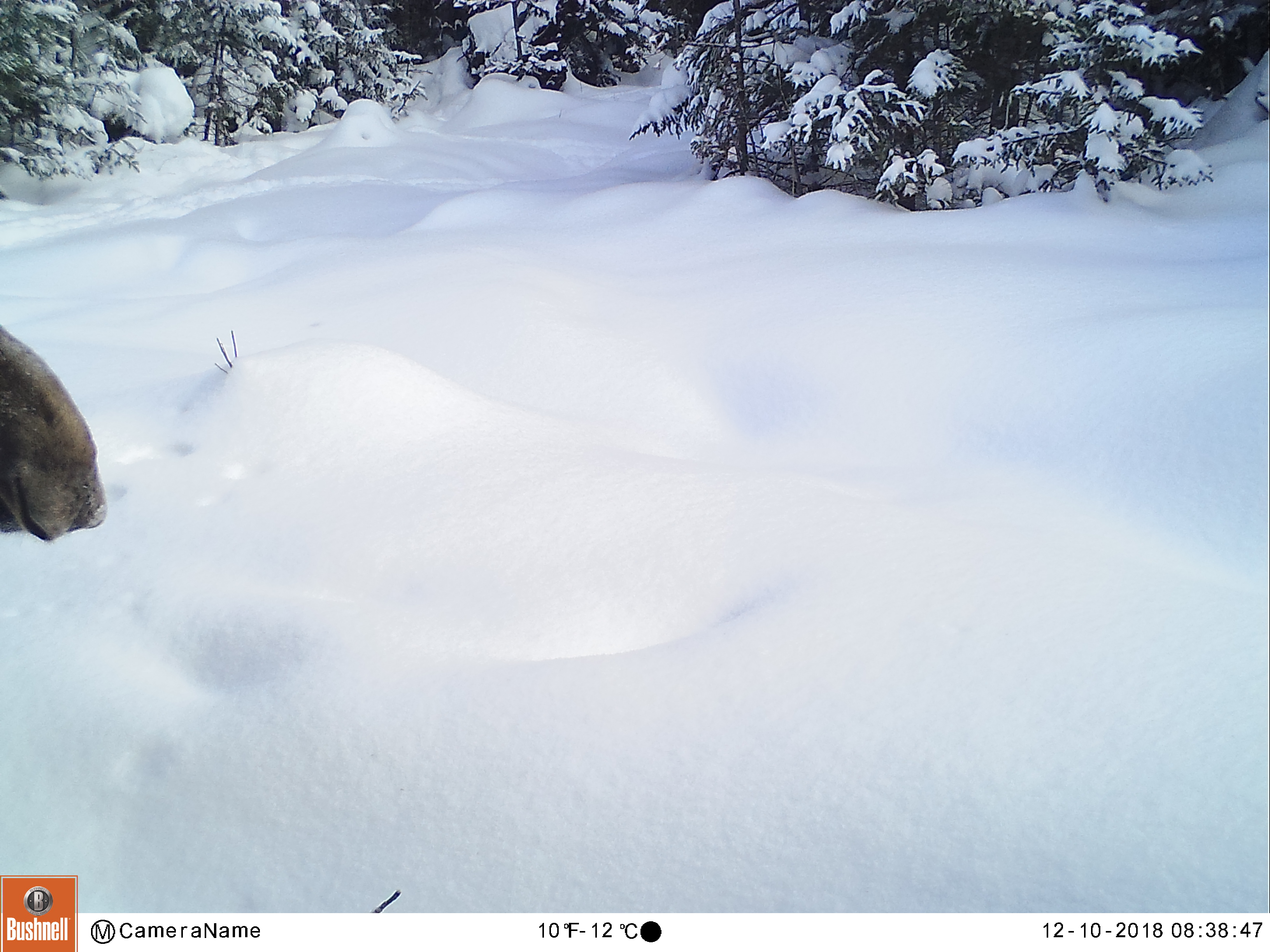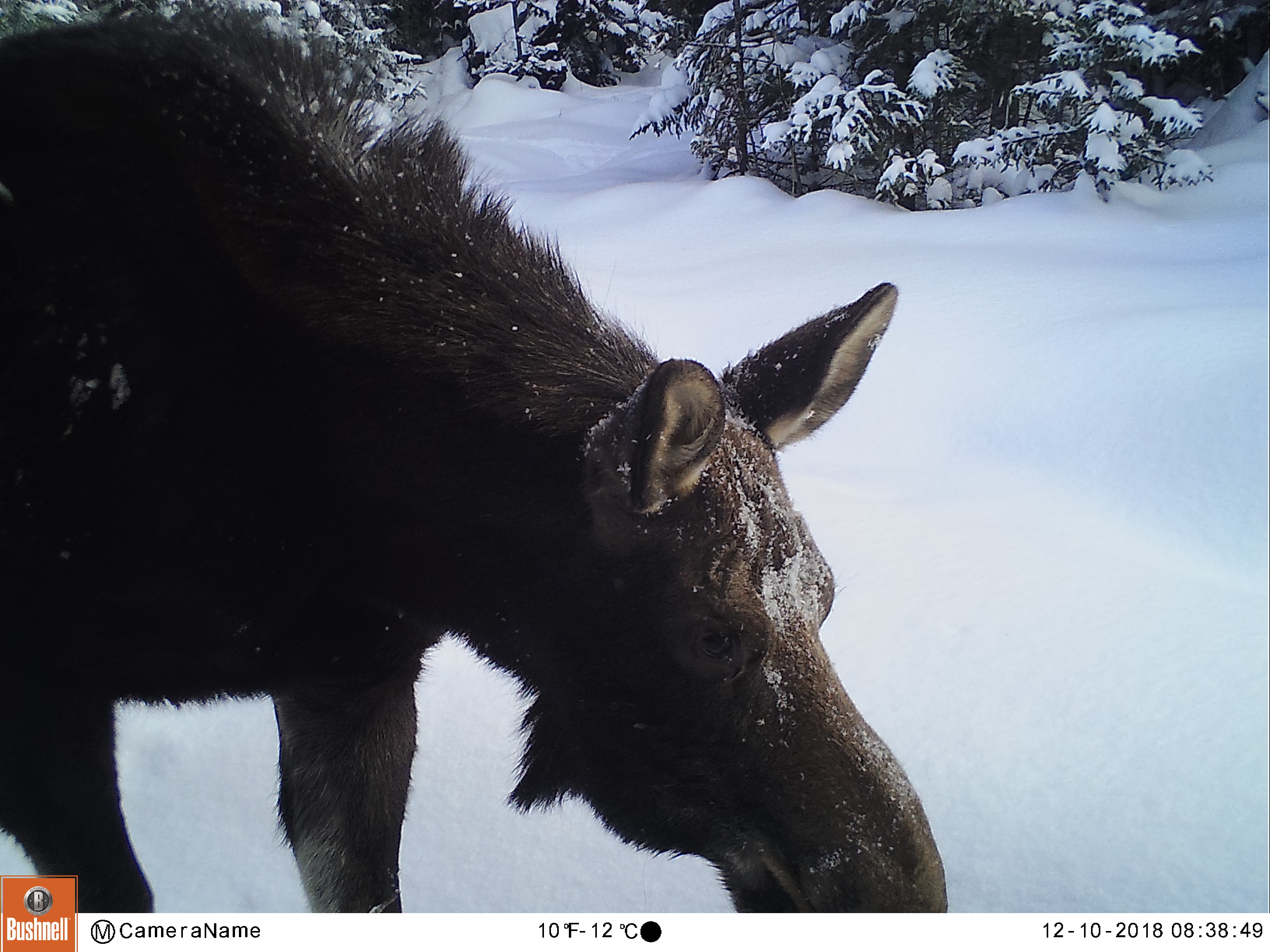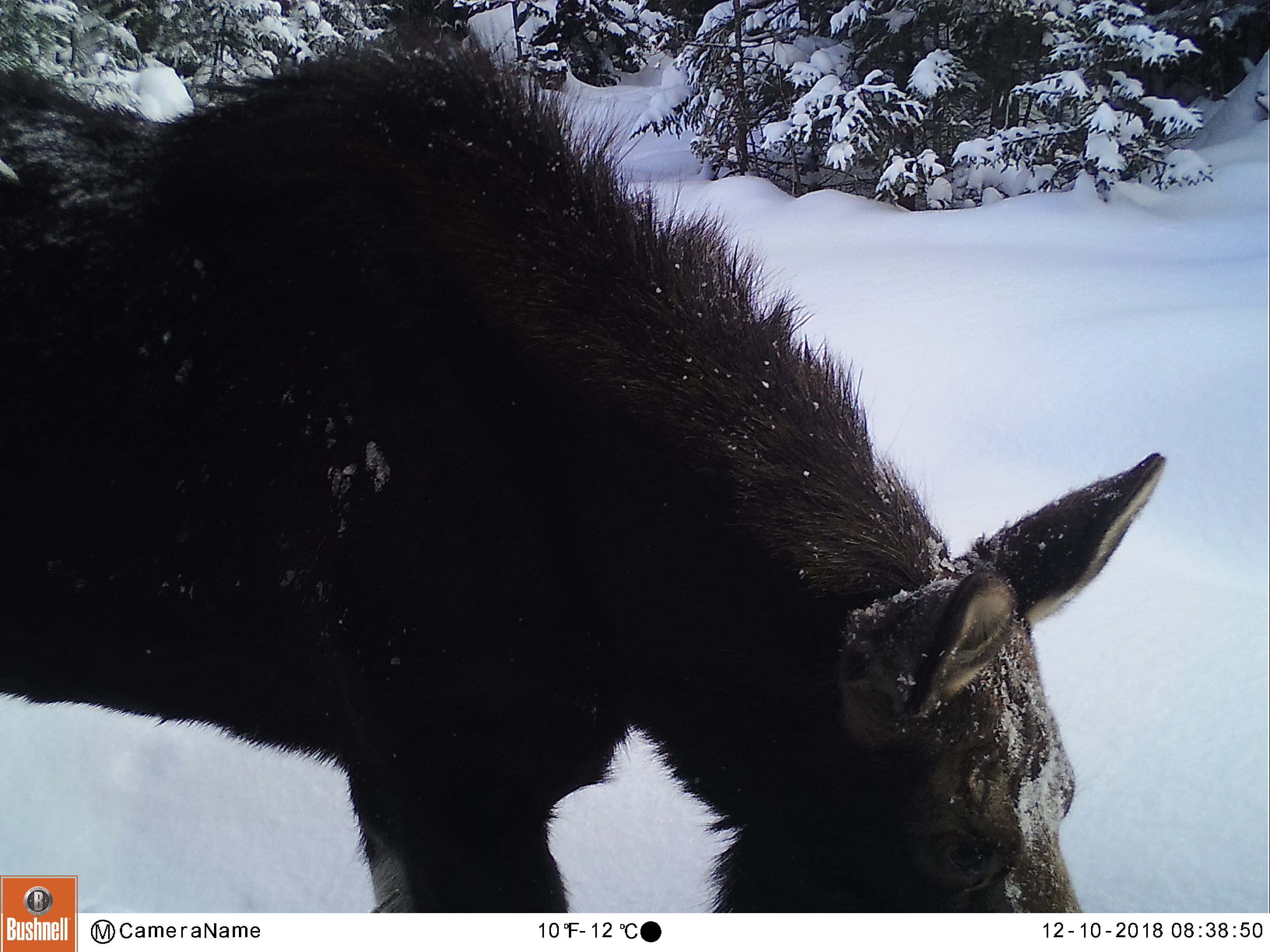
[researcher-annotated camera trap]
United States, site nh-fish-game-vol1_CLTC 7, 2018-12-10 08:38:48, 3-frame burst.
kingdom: Animalia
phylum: Chordata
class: Mammalia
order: Artiodactyla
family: Cervidae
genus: Alces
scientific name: Alces alces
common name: moose